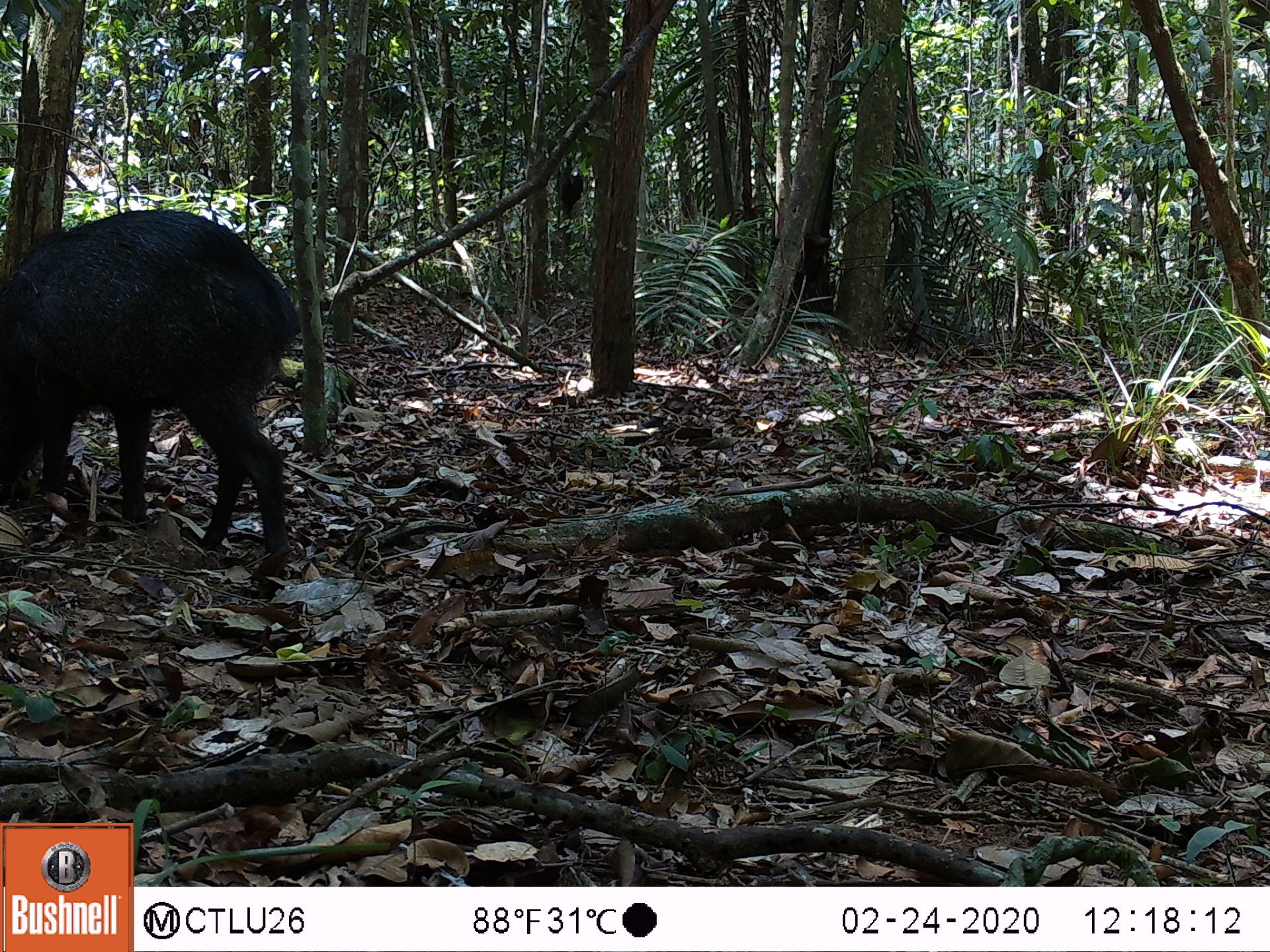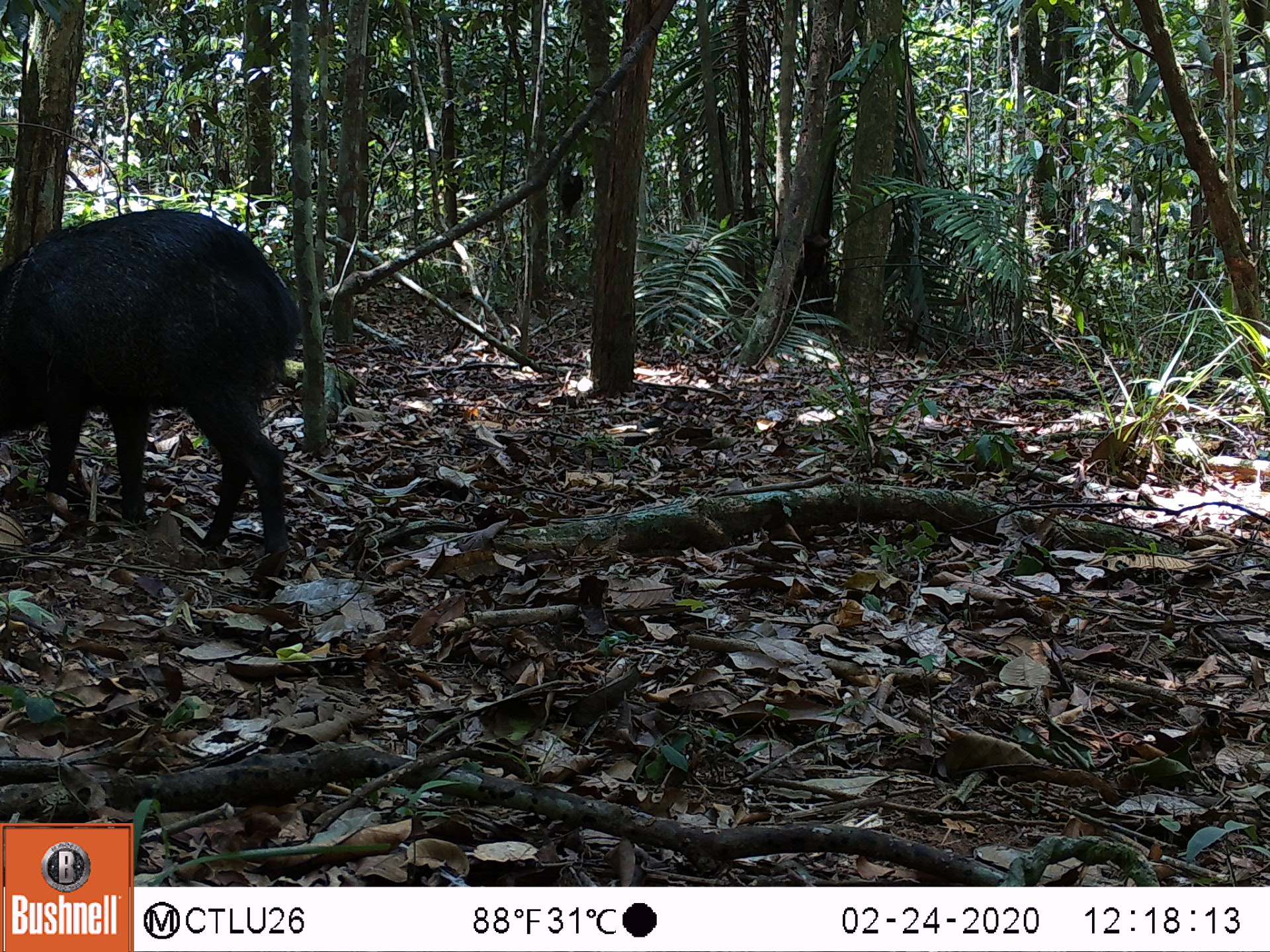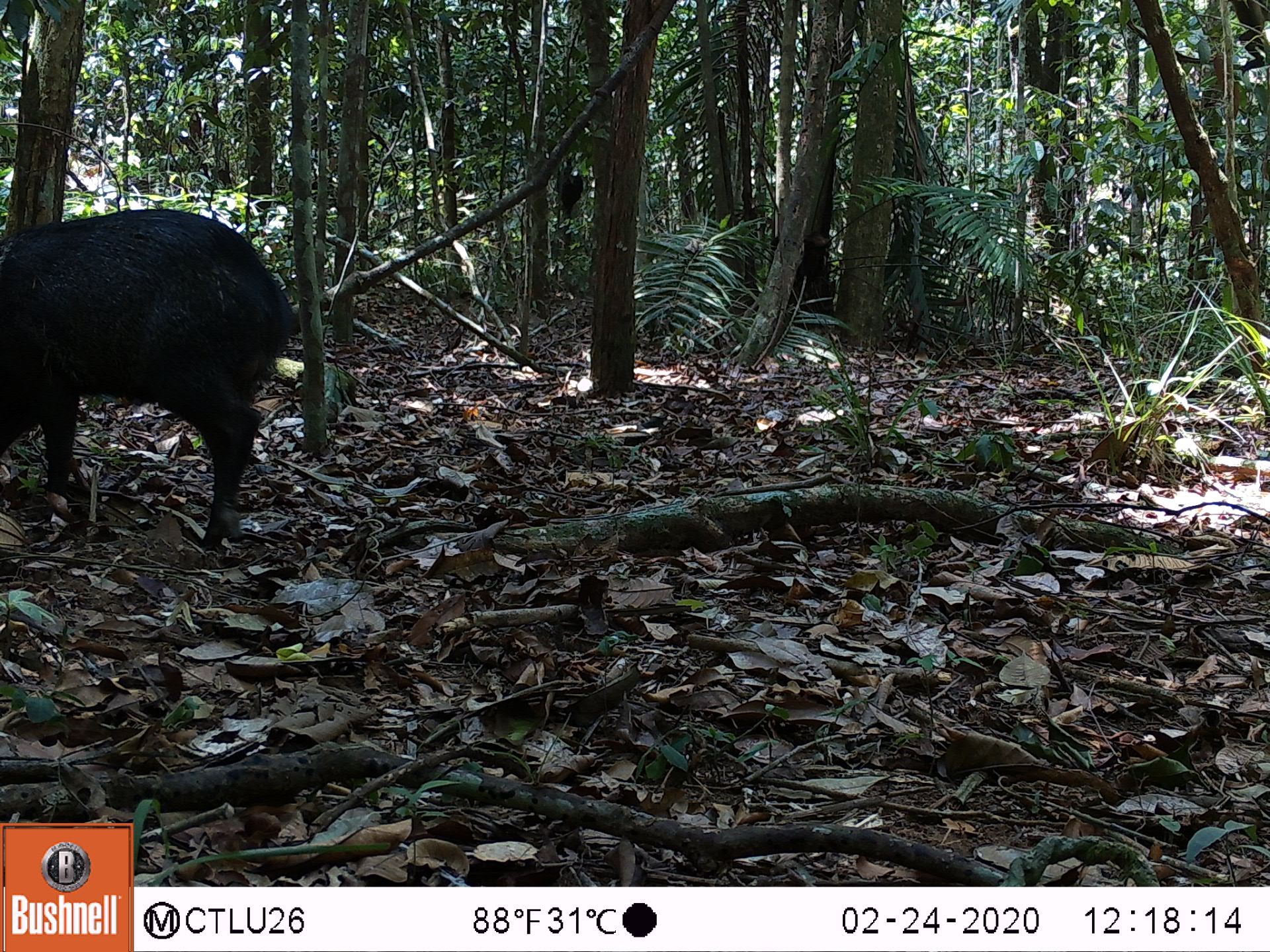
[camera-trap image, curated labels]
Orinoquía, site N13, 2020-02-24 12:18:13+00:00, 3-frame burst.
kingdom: Animalia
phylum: Chordata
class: Mammalia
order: Artiodactyla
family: Tayassuidae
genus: Pecari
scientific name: Pecari tajacu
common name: collared peccary